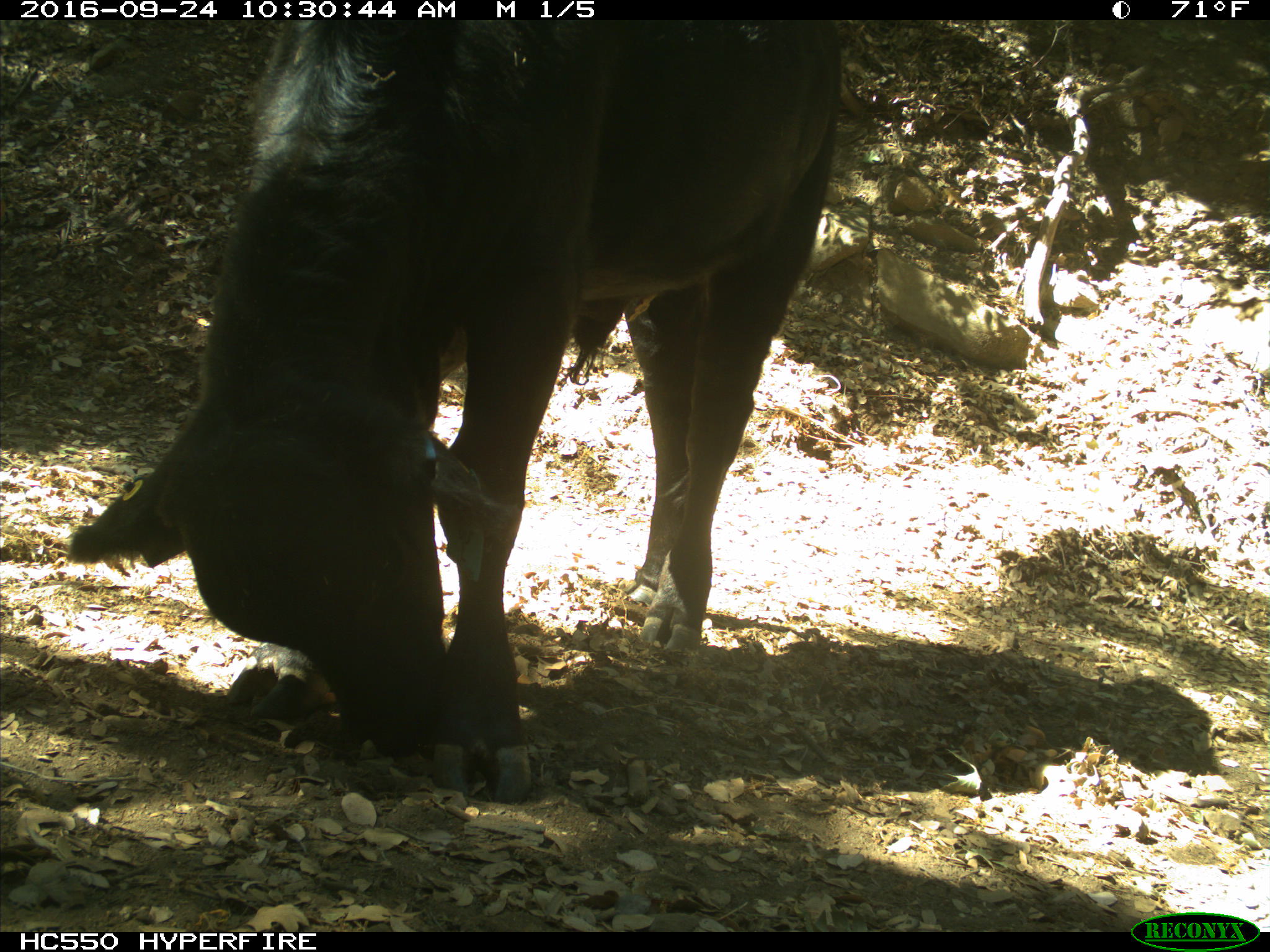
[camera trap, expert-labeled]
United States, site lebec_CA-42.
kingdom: Animalia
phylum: Chordata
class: Mammalia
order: Artiodactyla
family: Bovidae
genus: Bos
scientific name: Bos taurus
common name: domestic cow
Bos taurus (domestic cow).